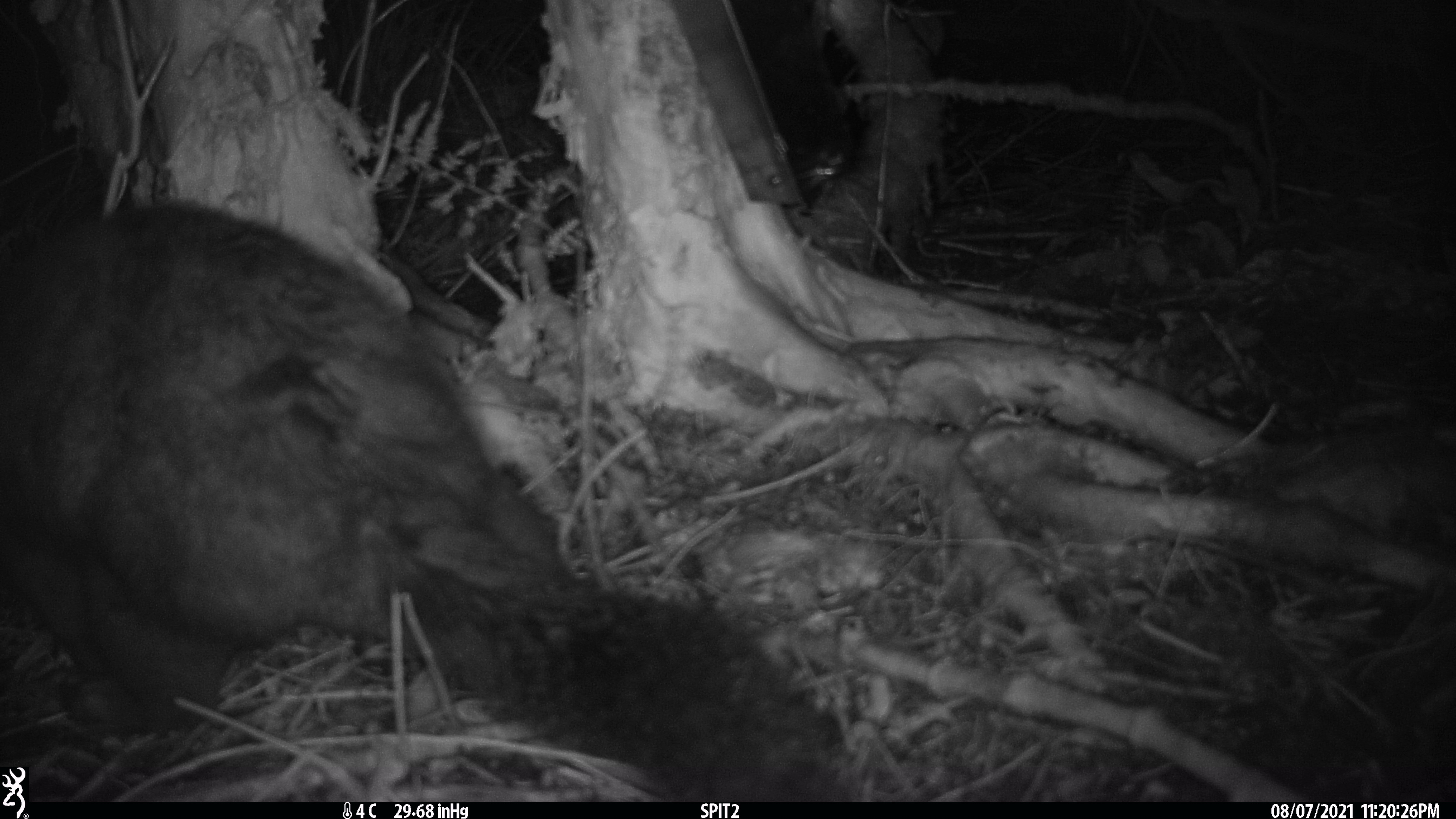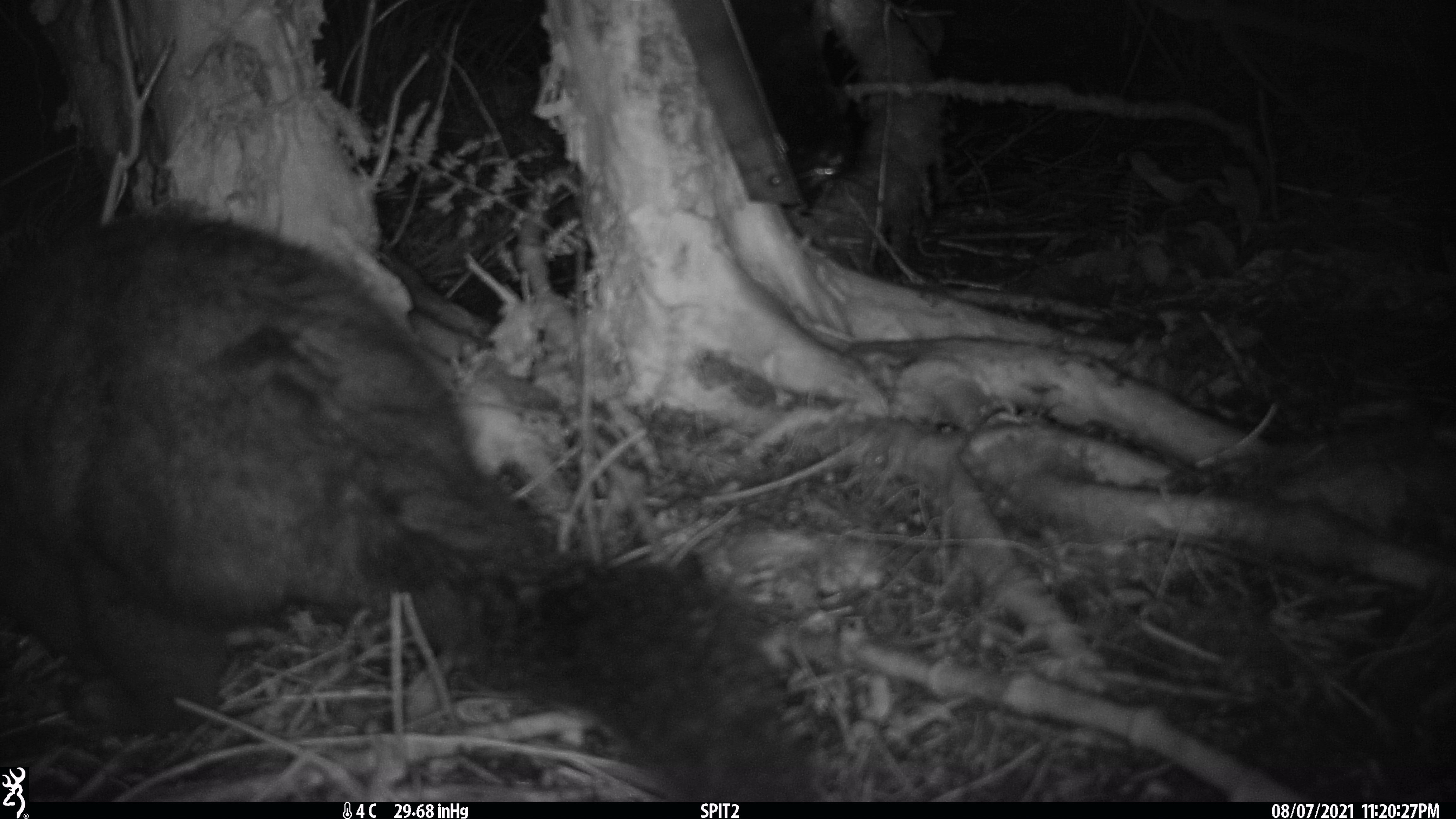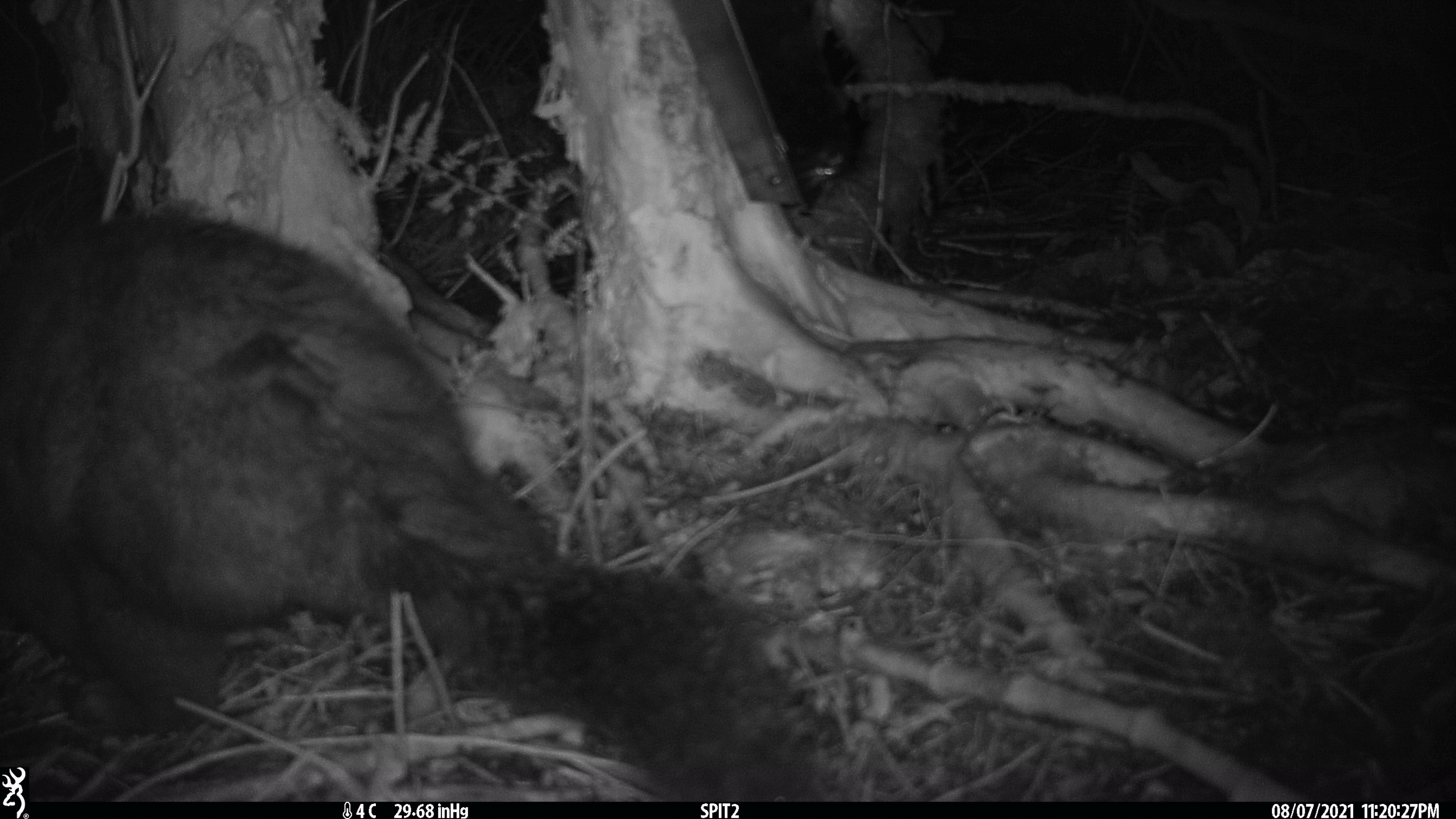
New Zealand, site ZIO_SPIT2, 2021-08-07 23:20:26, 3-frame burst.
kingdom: Animalia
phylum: Chordata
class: Mammalia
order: Diprotodontia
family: Phalangeridae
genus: Trichosurus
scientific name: Trichosurus vulpecula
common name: common brushtail possum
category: possum